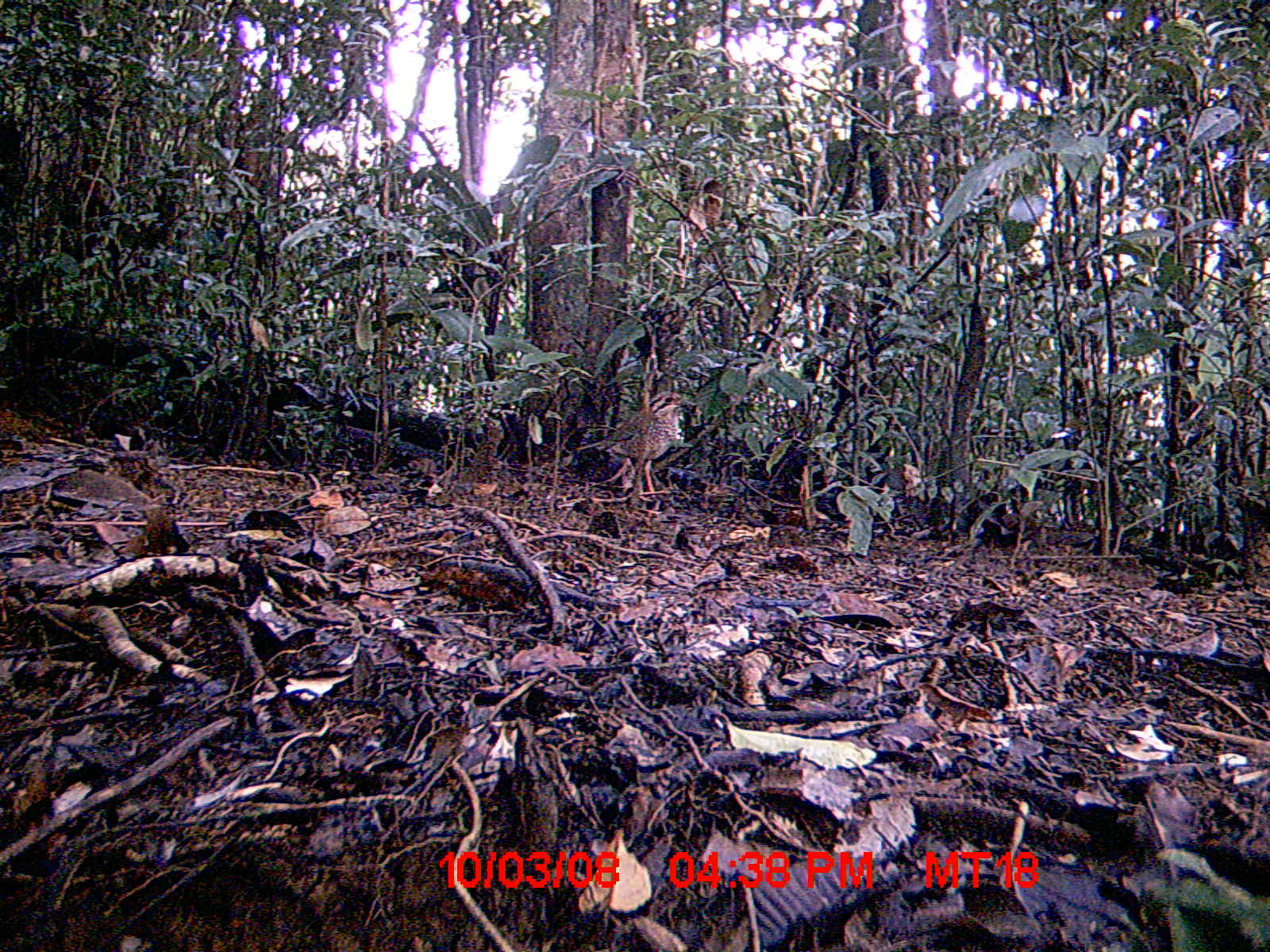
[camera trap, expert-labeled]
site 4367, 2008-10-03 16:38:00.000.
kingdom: Animalia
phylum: Chordata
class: Aves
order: Coraciiformes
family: Brachypteraciidae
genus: Brachypteracias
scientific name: Brachypteracias squamiger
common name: scaly ground-roller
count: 1